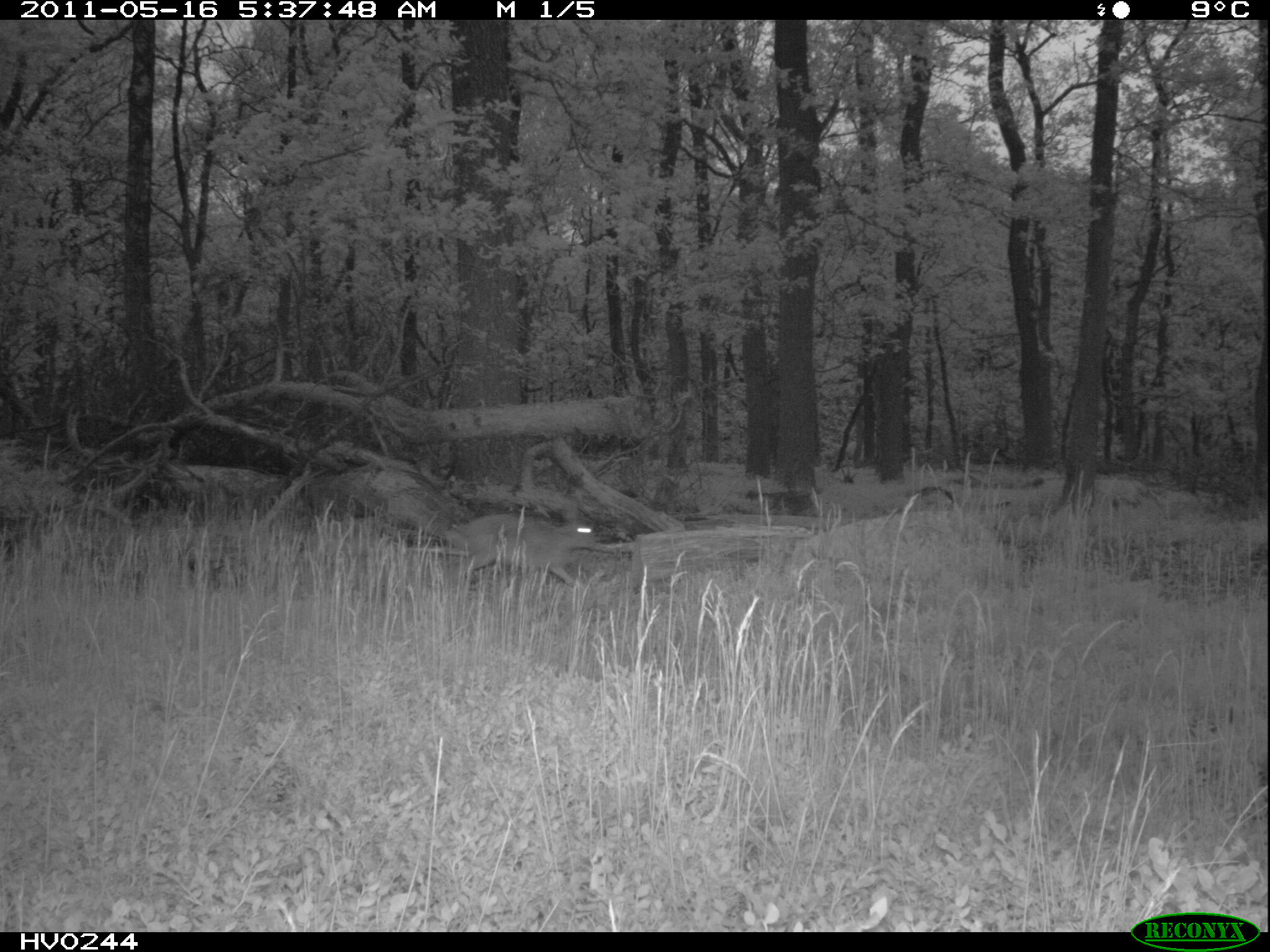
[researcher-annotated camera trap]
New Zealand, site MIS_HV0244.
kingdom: Animalia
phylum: Chordata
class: Mammalia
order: Lagomorpha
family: Leporidae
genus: Lepus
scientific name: Lepus europaeus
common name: brown hare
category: hare